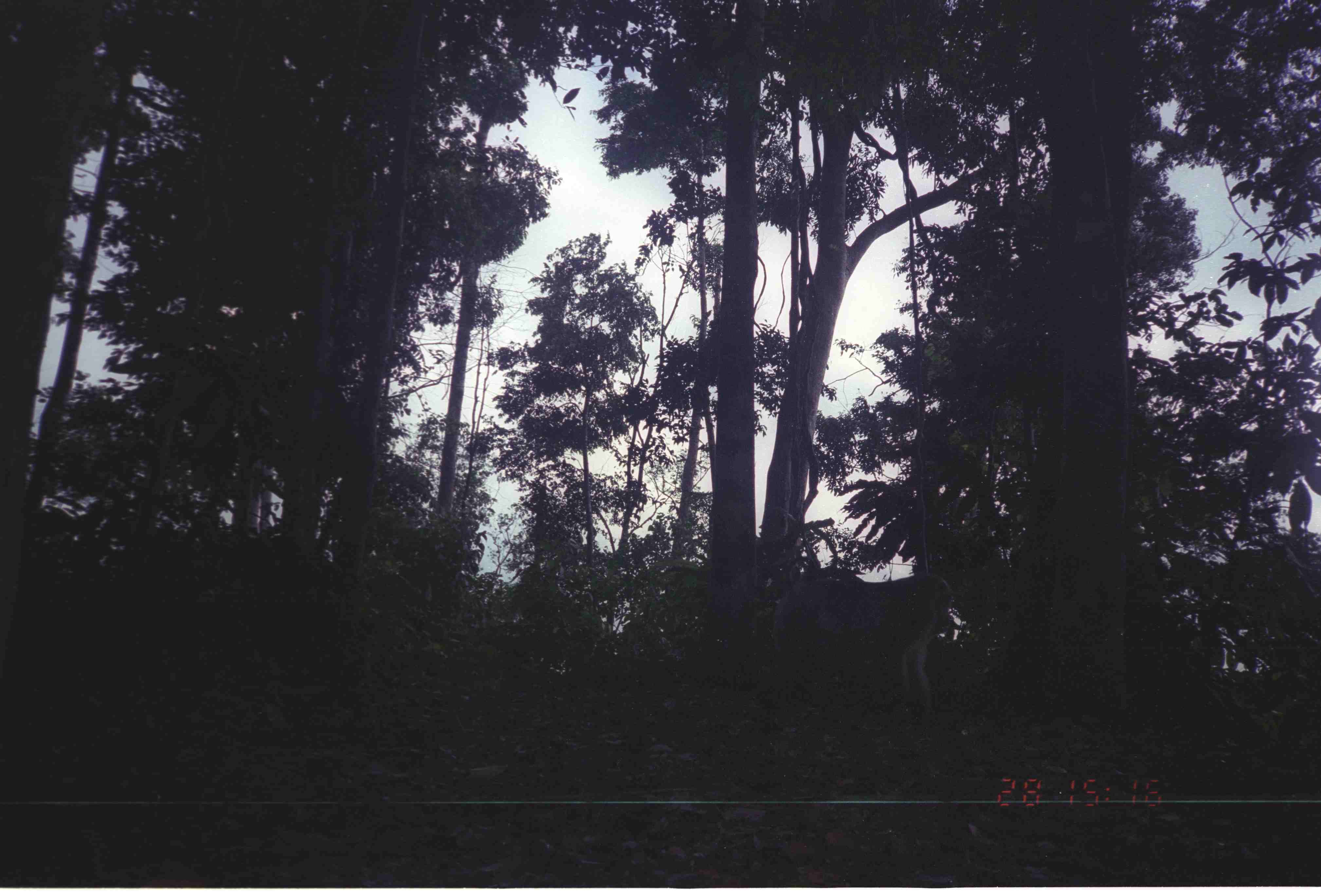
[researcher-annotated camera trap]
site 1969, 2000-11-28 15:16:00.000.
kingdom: Animalia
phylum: Chordata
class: Mammalia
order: Primates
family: Cercopithecidae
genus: Macaca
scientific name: Macaca nemestrina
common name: southern pig-tailed macaque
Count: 1.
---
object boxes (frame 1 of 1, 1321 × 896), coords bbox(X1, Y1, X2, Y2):
macaca nemestrina: bbox(770, 569, 955, 729)